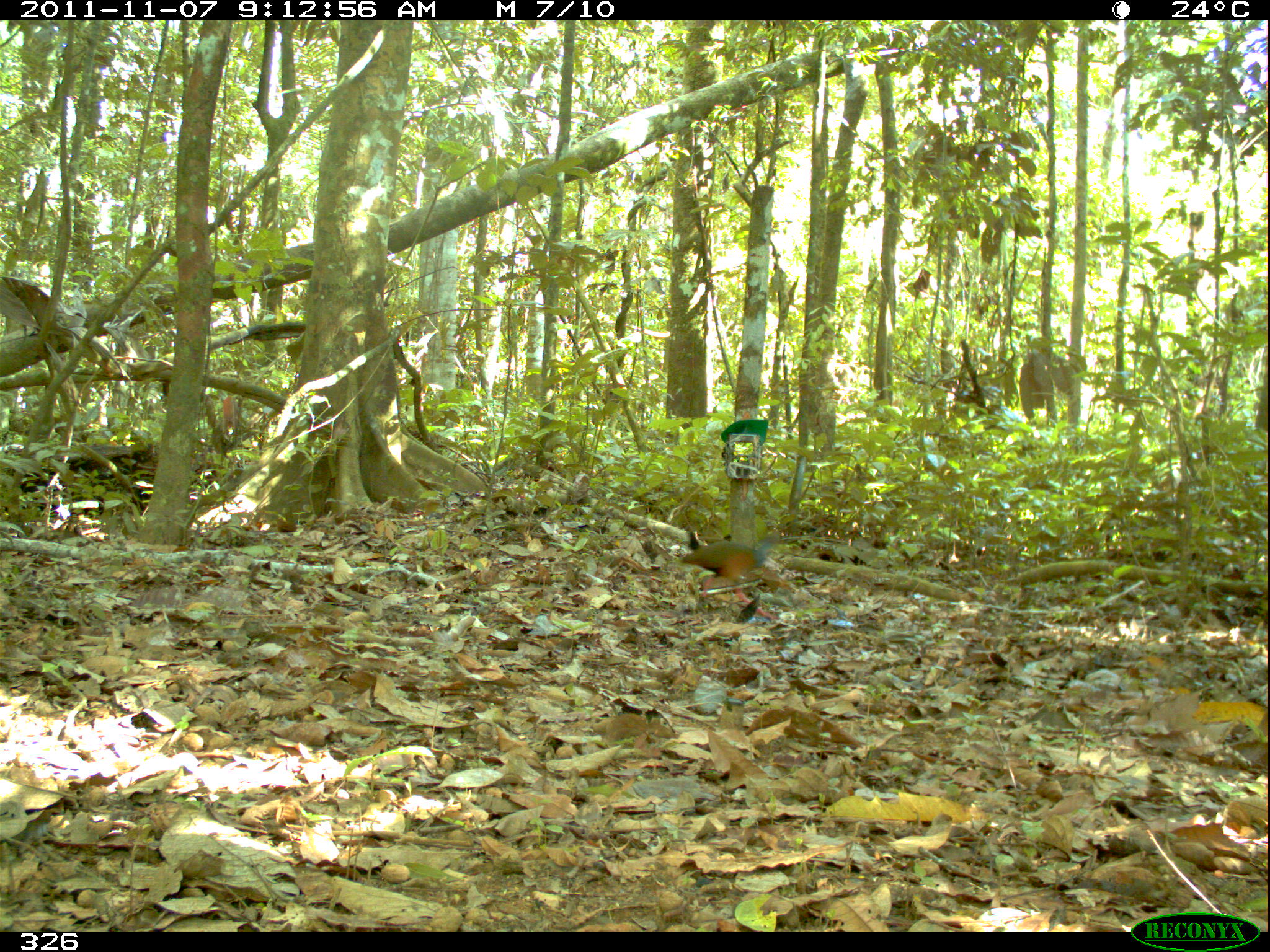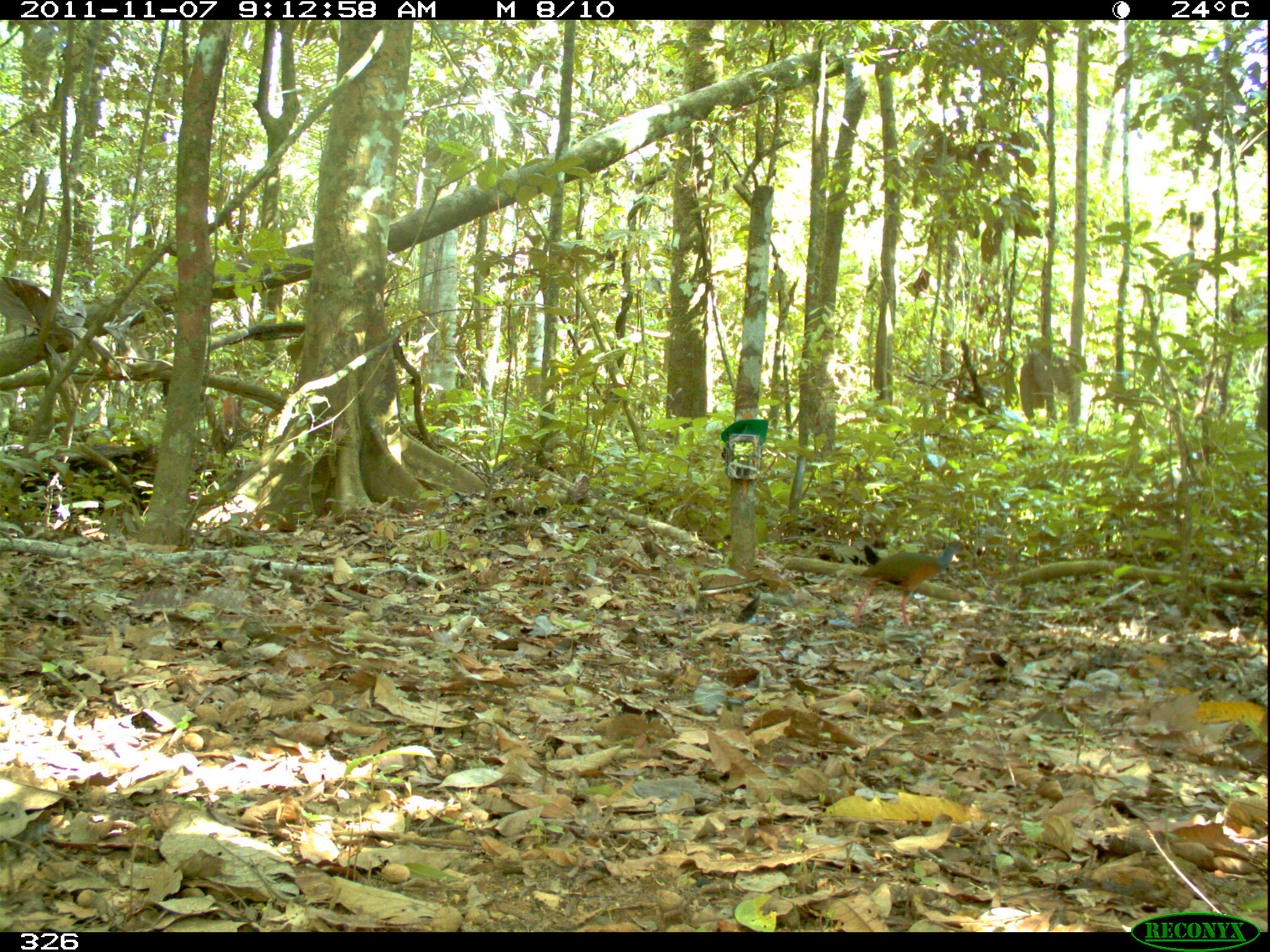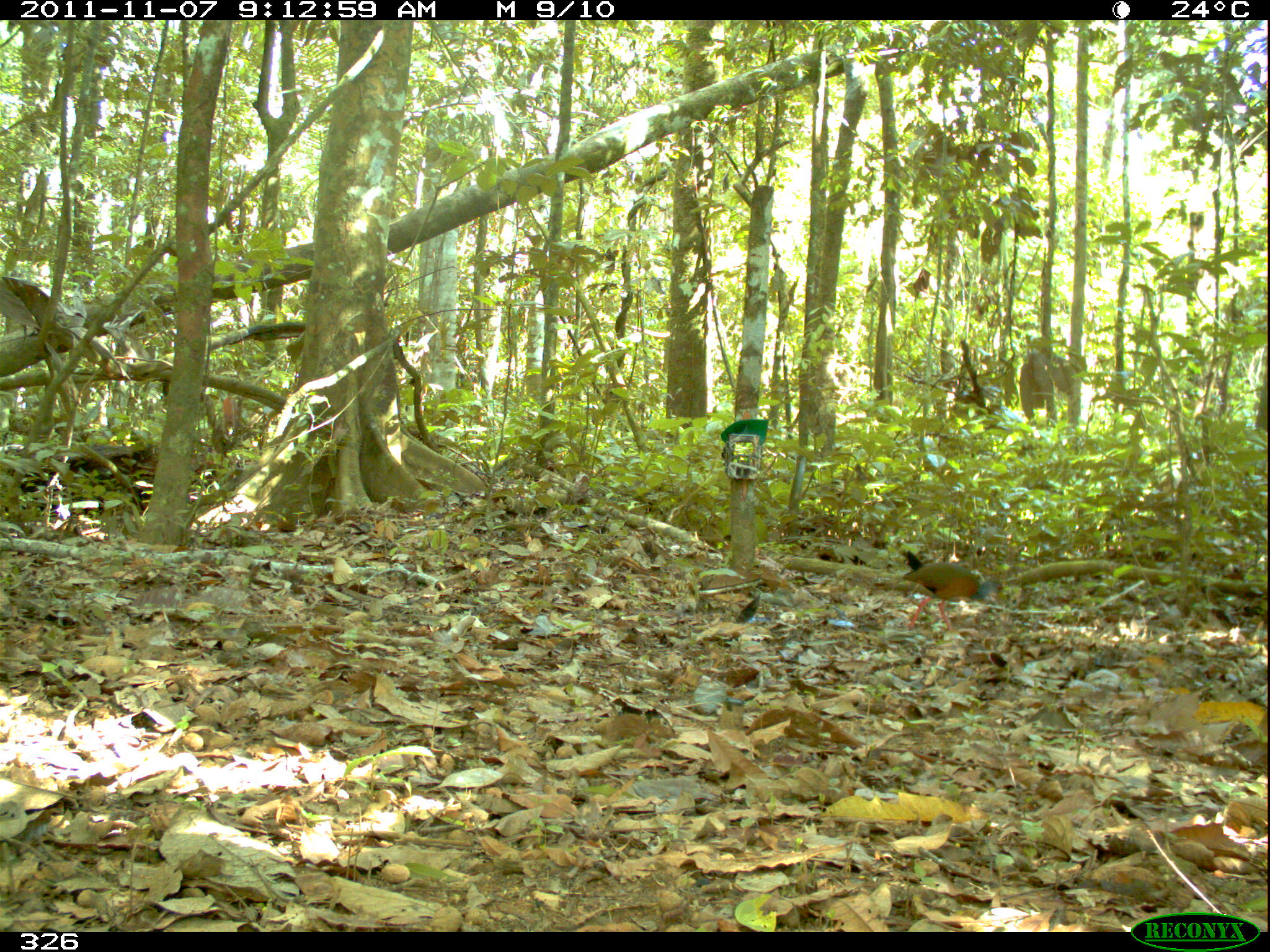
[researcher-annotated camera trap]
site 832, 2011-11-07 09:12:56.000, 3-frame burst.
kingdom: Animalia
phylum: Chordata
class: Aves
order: Gruiformes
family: Rallidae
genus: Aramides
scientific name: Aramides cajaneus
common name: gray-cowled wood-rail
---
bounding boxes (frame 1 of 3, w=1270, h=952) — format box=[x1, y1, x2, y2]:
aramides cajaneus: box=[664, 534, 794, 622]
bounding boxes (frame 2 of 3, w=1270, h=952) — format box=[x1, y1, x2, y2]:
aramides cajaneus: box=[851, 540, 970, 627]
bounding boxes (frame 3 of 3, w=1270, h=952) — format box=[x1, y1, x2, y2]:
aramides cajaneus: box=[872, 550, 1011, 634]